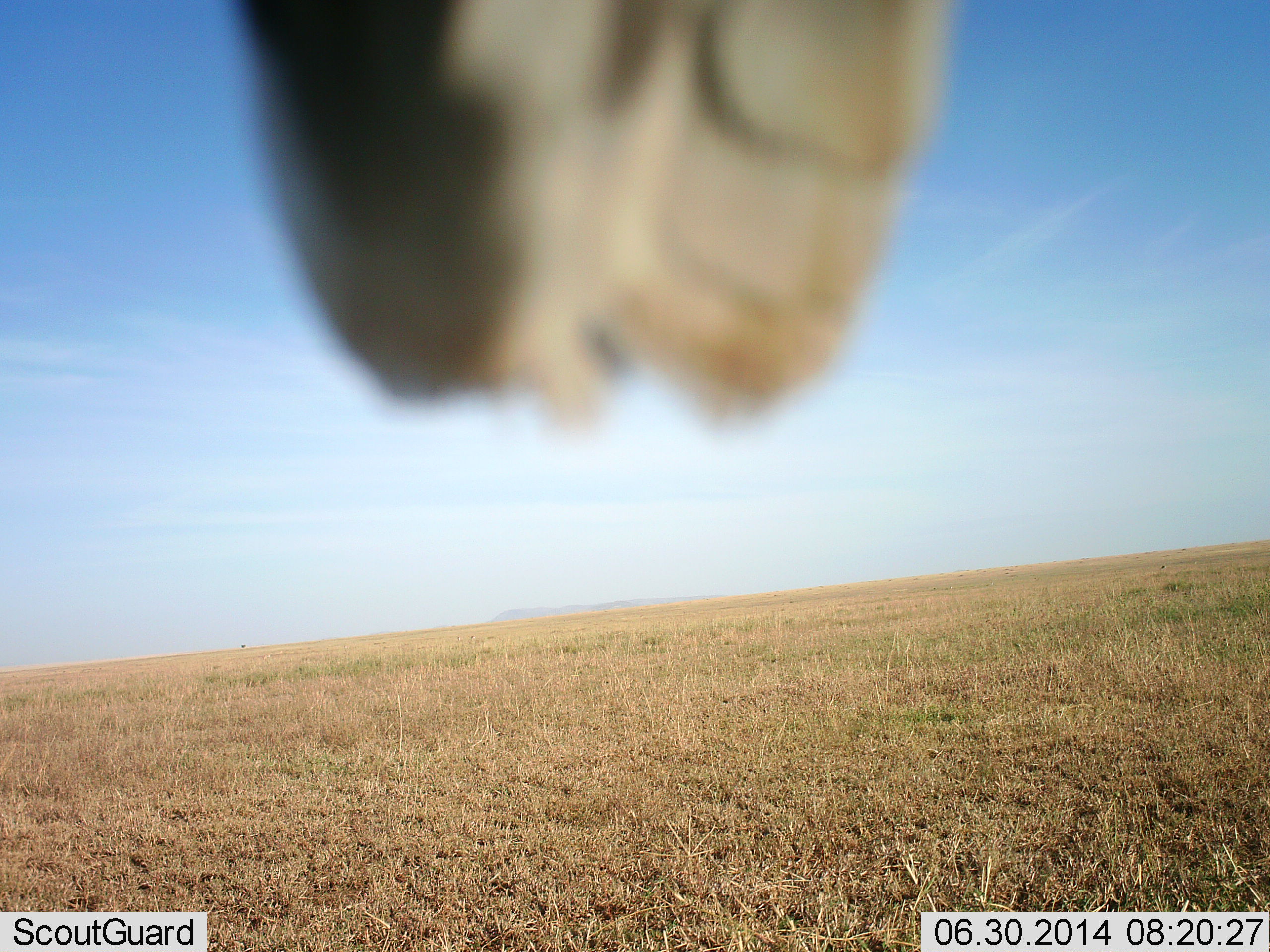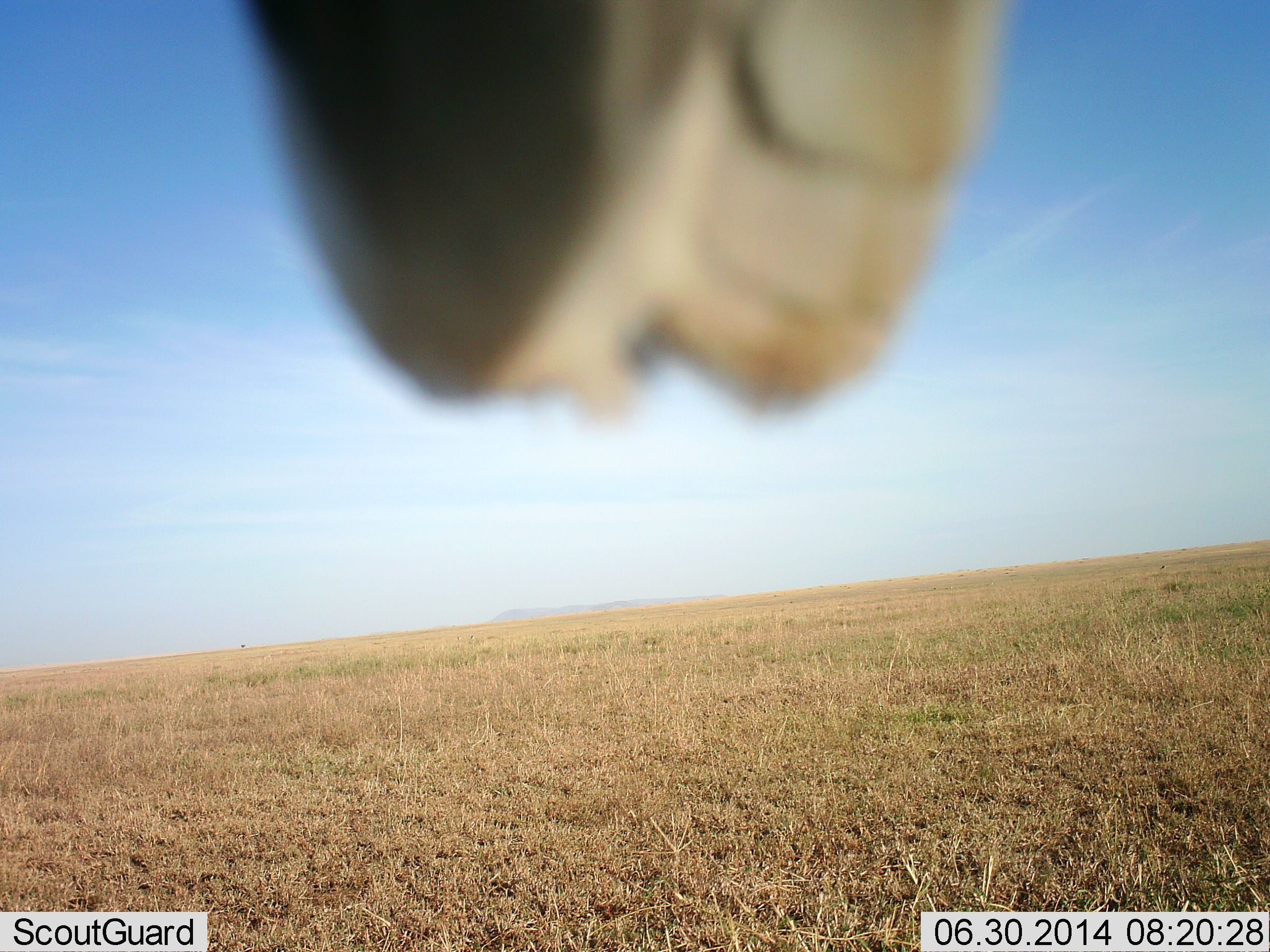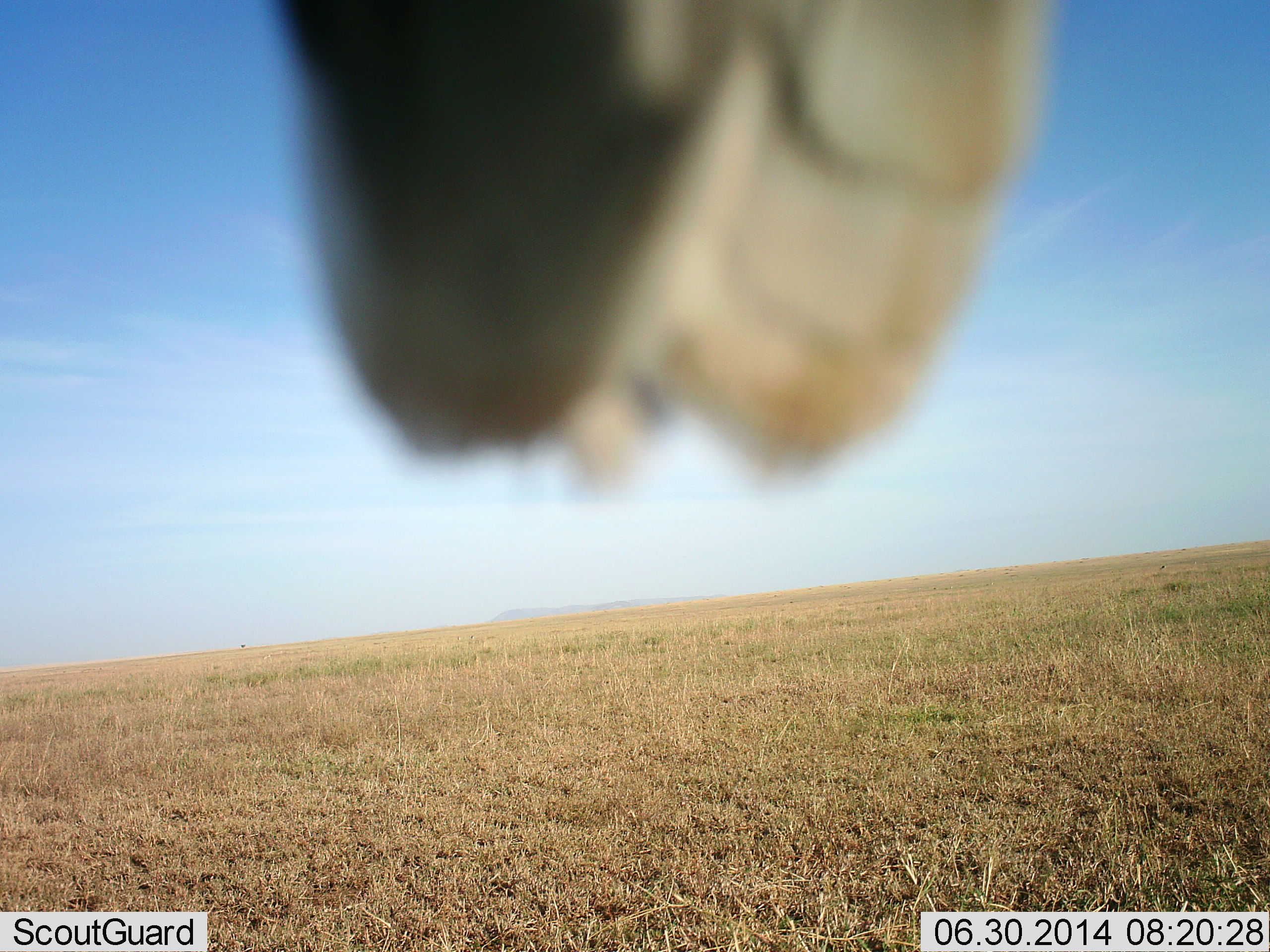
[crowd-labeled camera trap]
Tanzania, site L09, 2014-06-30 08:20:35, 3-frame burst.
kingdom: Animalia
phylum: Chordata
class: Mammalia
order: Artiodactyla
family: Giraffidae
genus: Giraffa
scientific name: Giraffa camelopardalis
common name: giraffe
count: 1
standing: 67%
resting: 0%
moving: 0%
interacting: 33%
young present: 0%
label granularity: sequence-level